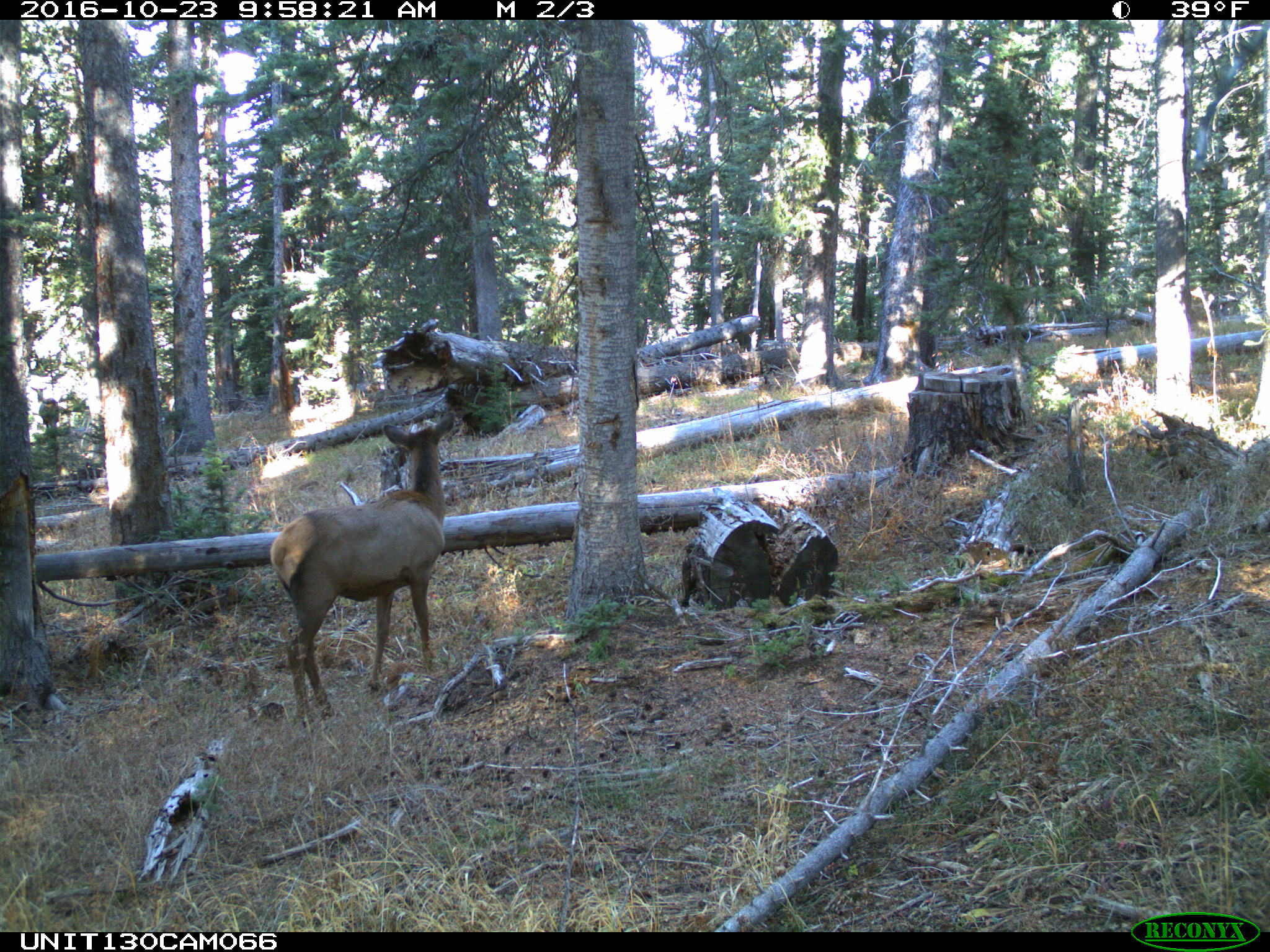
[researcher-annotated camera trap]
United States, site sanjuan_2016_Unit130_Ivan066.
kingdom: Animalia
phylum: Chordata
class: Mammalia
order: Artiodactyla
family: Cervidae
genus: Cervus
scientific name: Cervus elaphus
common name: red deer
Cervus elaphus (red deer).